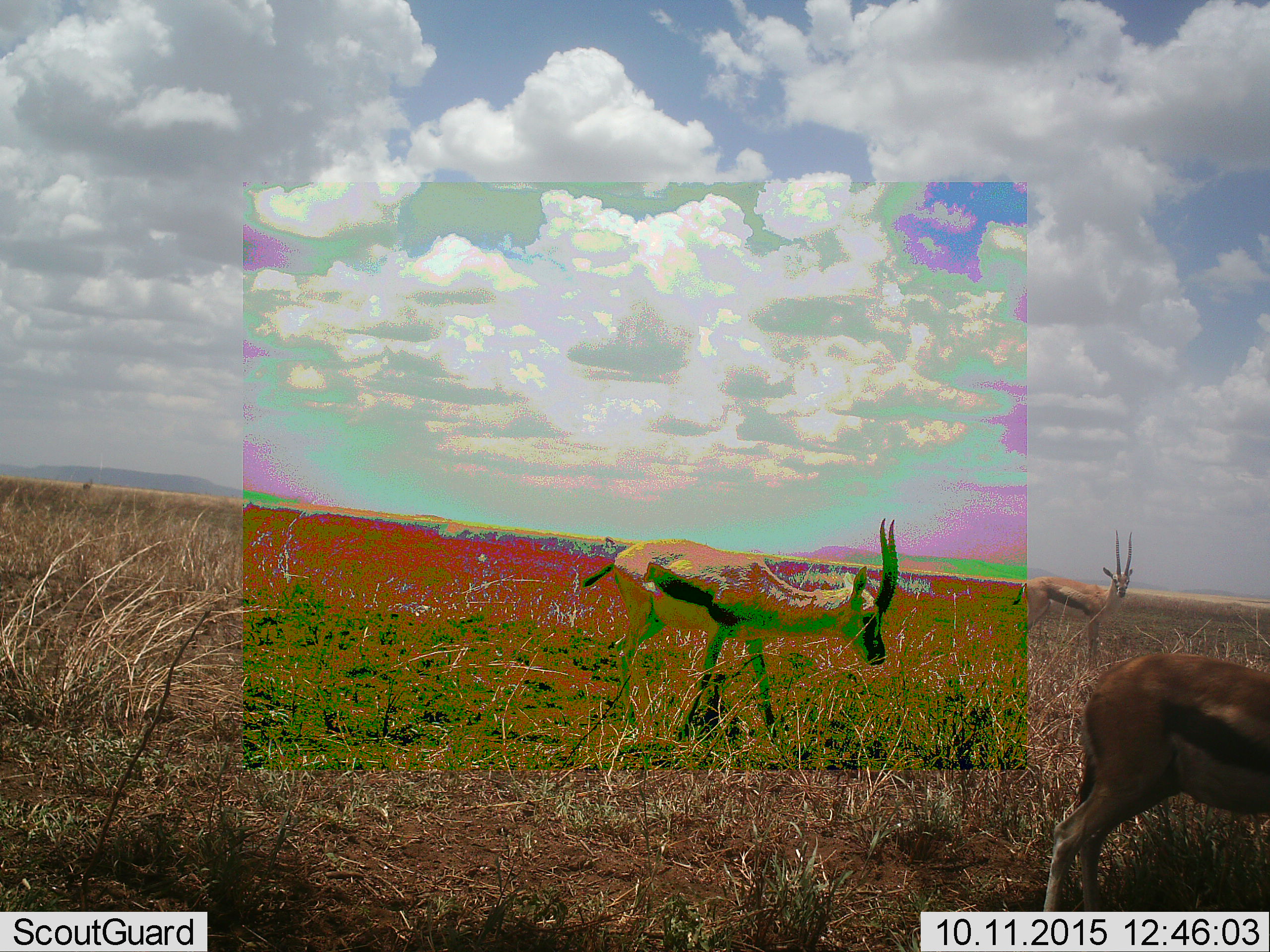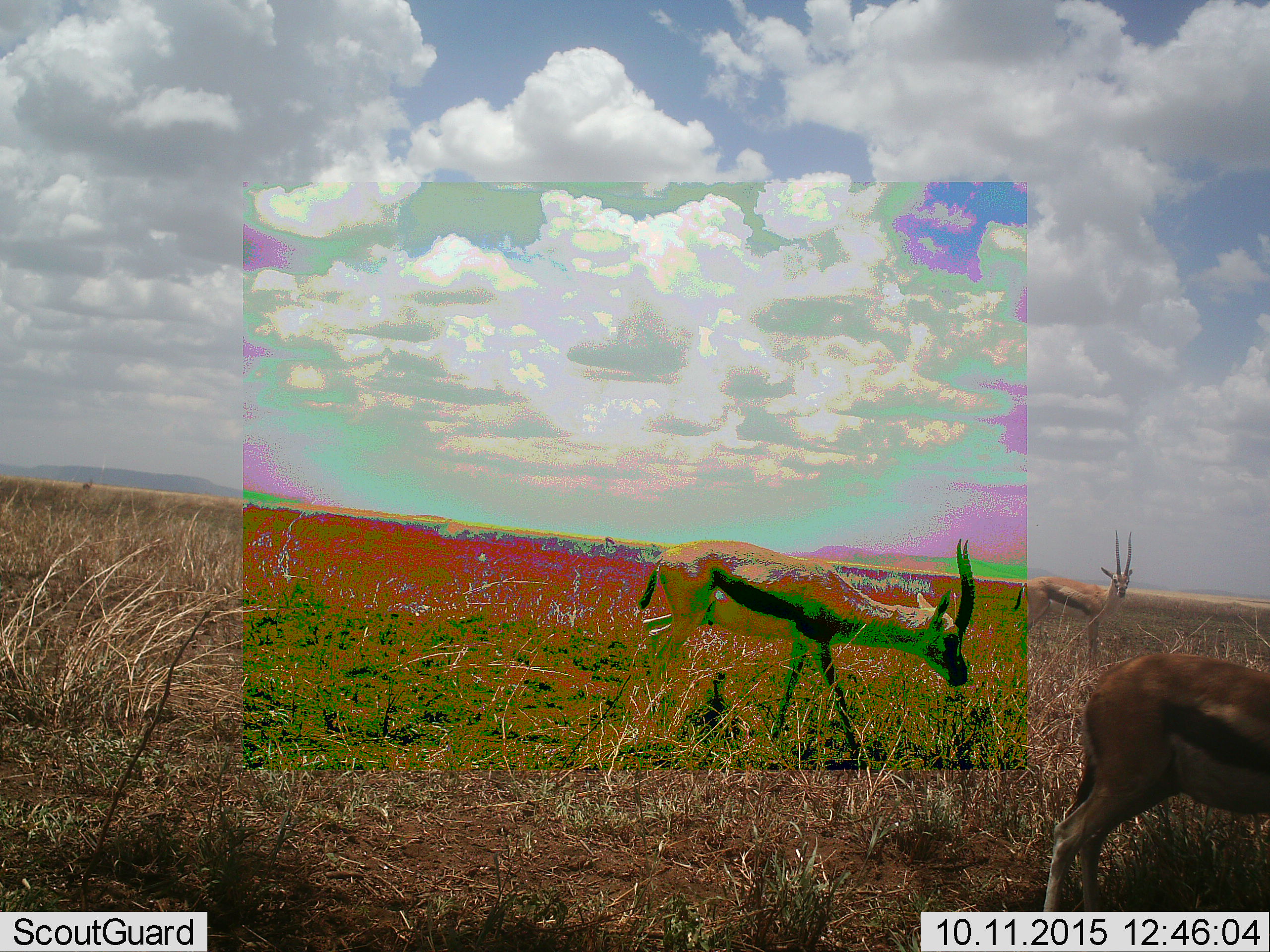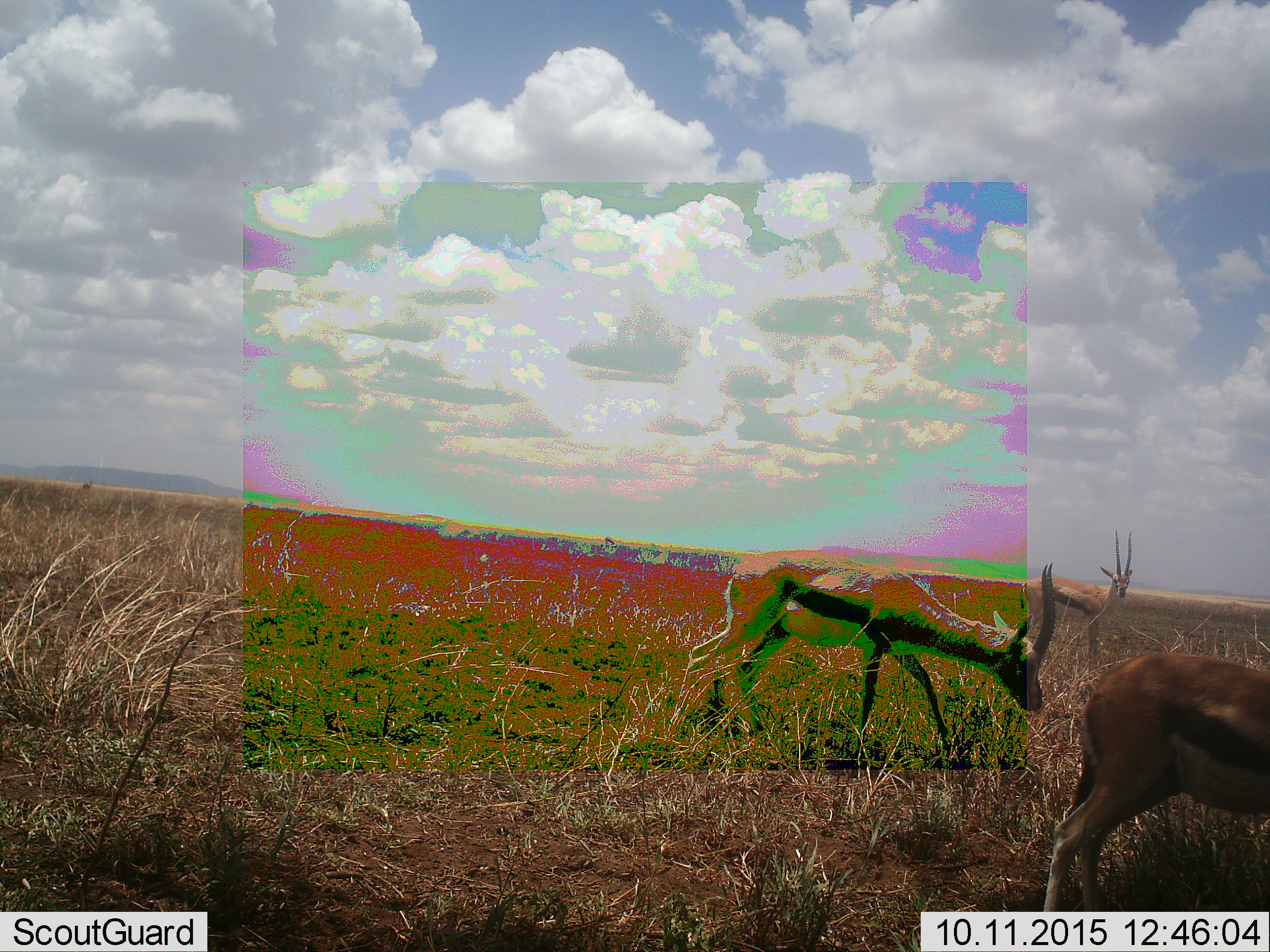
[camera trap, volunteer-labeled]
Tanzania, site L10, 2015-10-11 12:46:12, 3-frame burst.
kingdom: Animalia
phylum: Chordata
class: Mammalia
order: Artiodactyla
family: Bovidae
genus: Eudorcas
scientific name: Eudorcas thomsonii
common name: thomson's gazelle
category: gazellethomsons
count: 3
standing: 67%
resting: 11%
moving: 89%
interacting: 0%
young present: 0%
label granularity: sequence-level